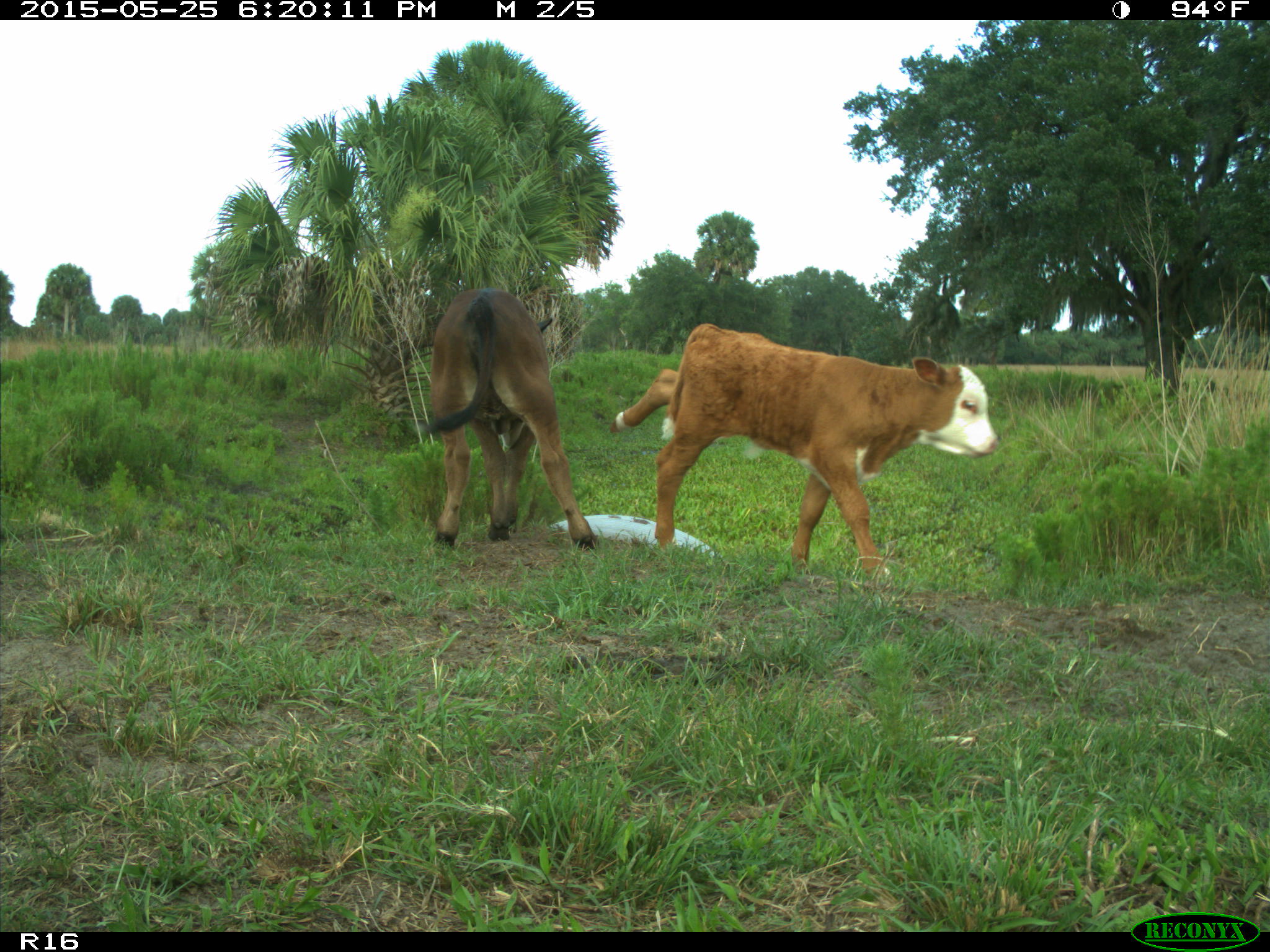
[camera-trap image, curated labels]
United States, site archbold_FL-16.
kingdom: Animalia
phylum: Chordata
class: Mammalia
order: Artiodactyla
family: Bovidae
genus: Bos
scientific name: Bos taurus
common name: domestic cow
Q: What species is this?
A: Bos taurus (domestic cow).